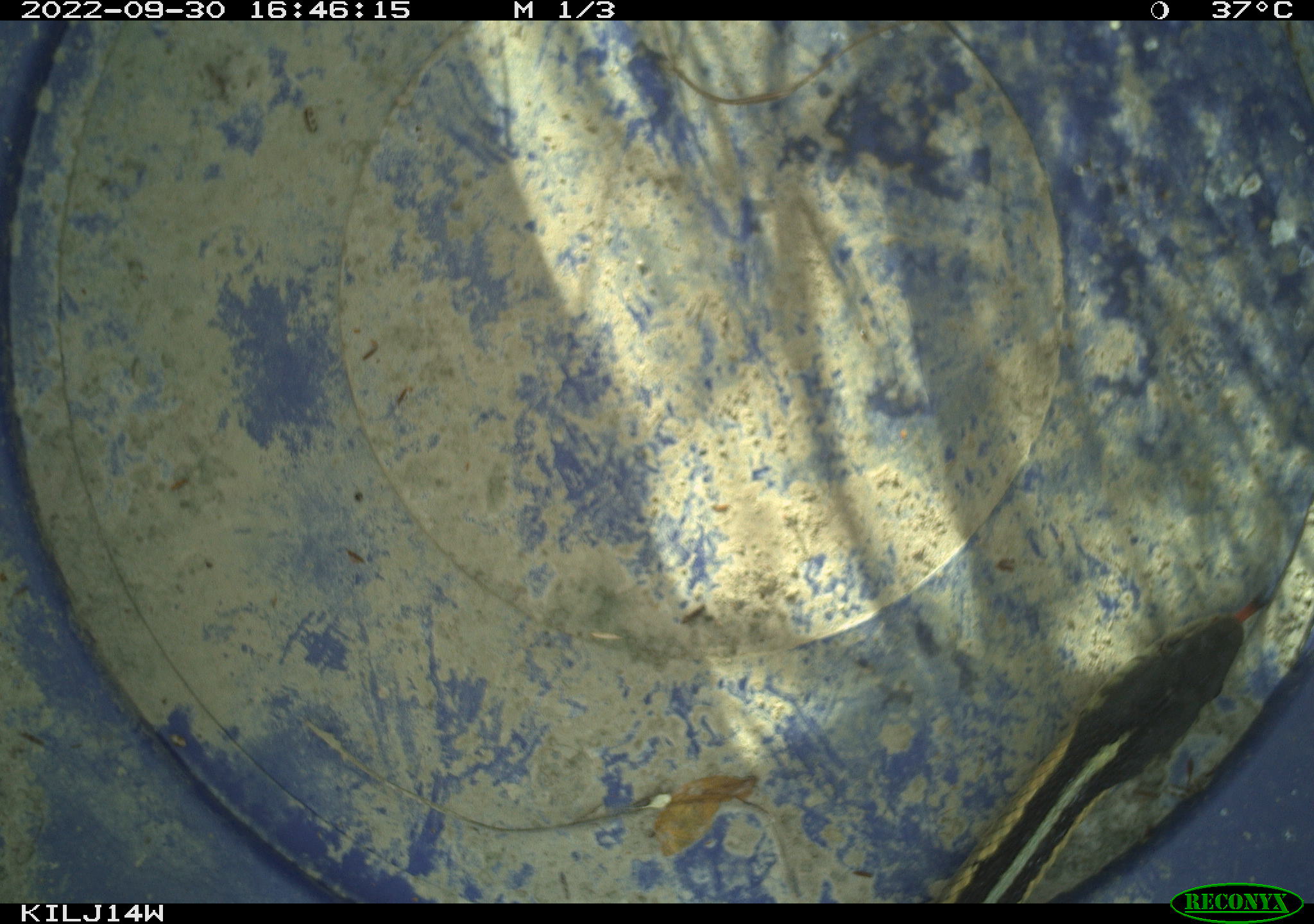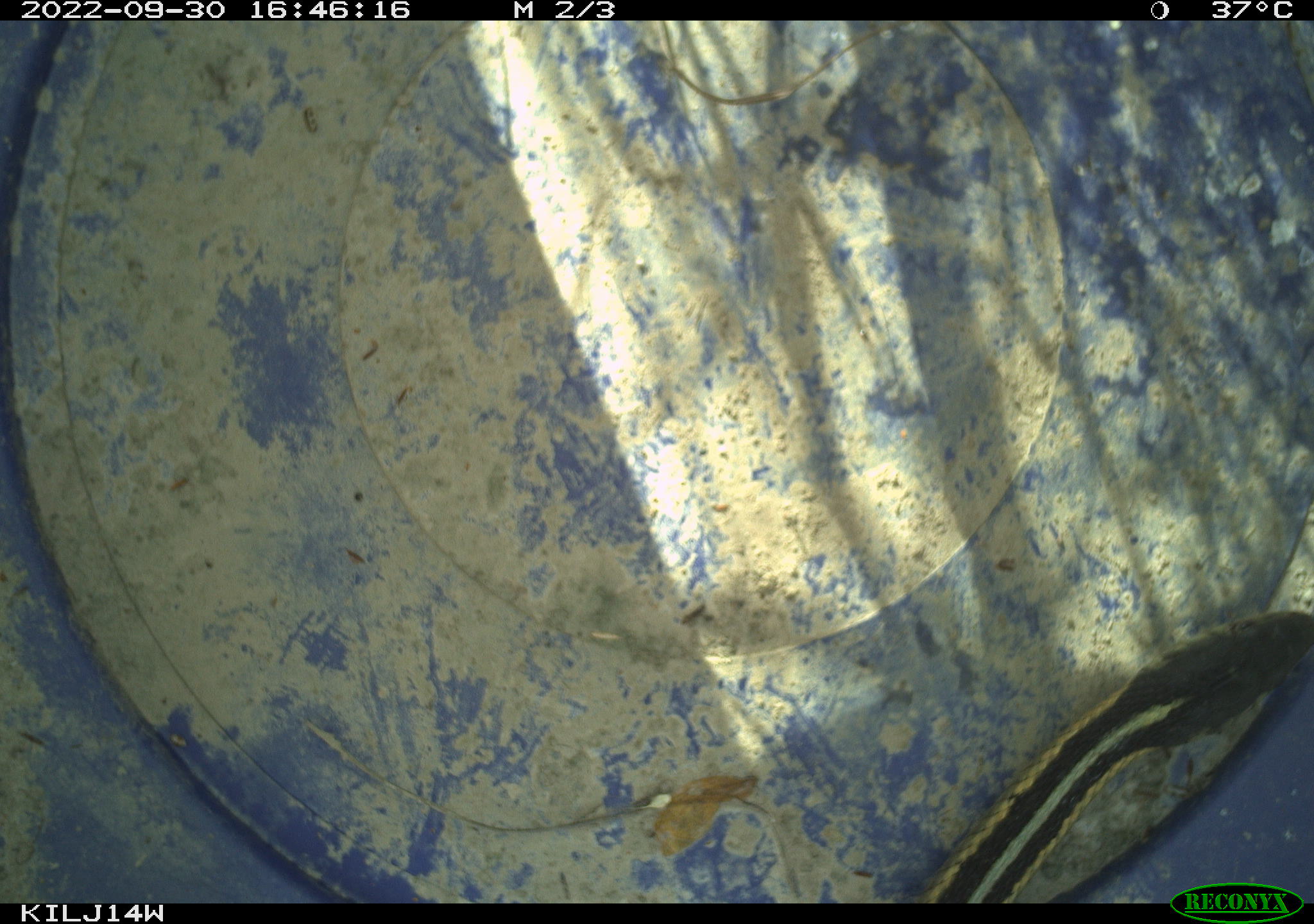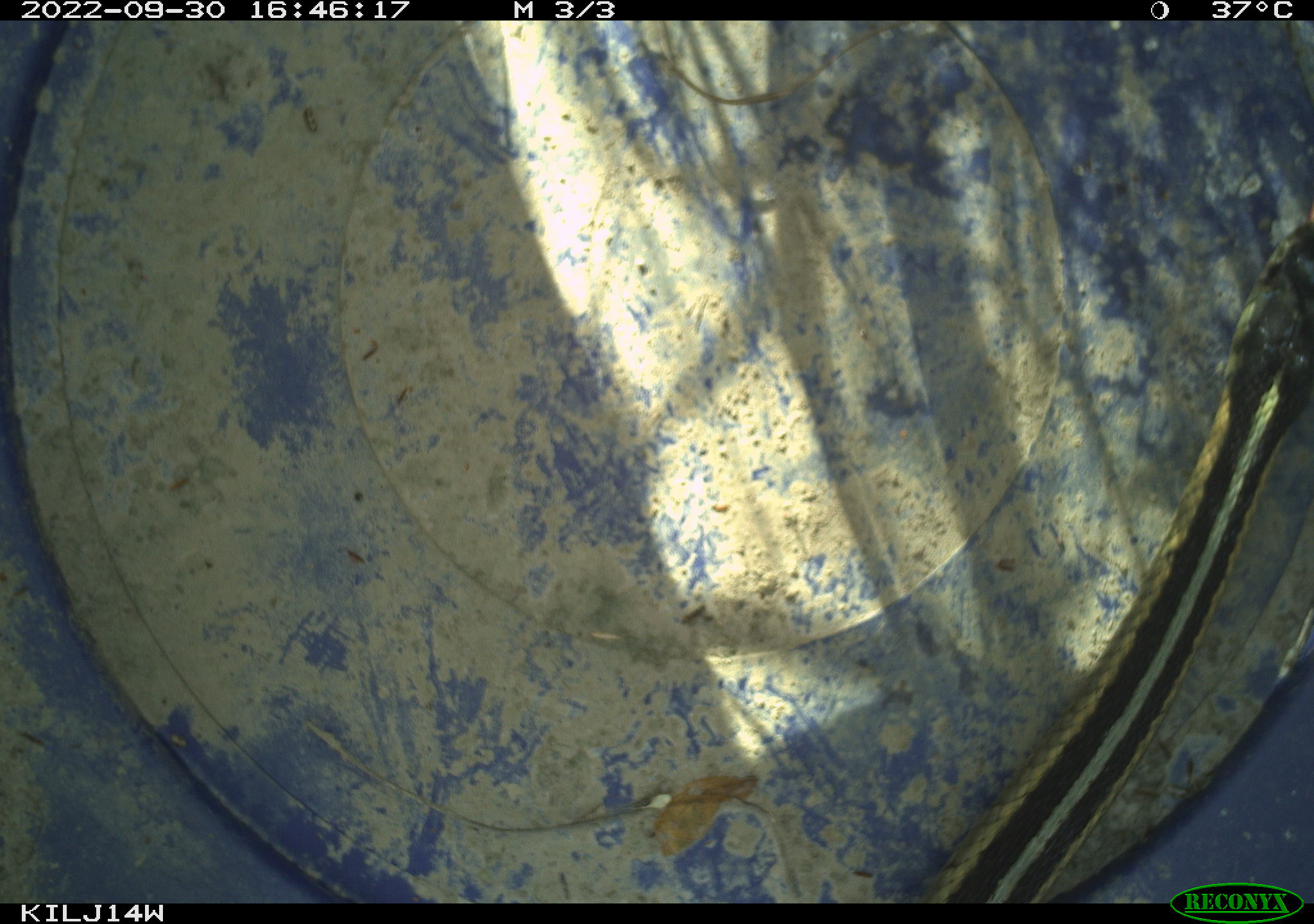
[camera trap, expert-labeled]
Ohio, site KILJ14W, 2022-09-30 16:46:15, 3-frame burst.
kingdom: Animalia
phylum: Chordata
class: Reptilia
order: Squamata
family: Colubridae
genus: Thamnophis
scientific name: Thamnophis sirtalis sirtalis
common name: eastern gartersnake